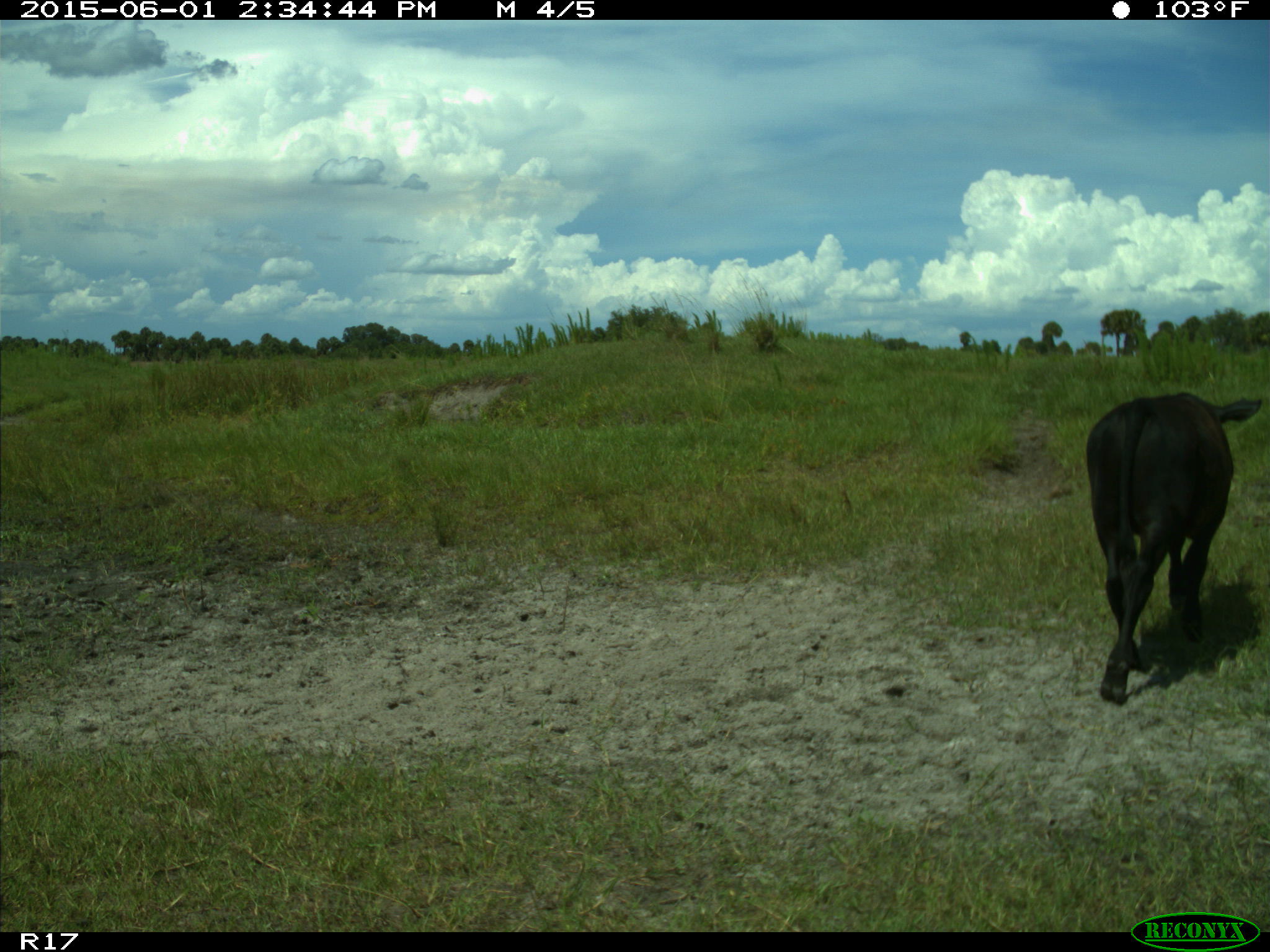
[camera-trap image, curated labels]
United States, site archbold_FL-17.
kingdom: Animalia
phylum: Chordata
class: Mammalia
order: Artiodactyla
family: Bovidae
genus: Bos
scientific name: Bos taurus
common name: domestic cow